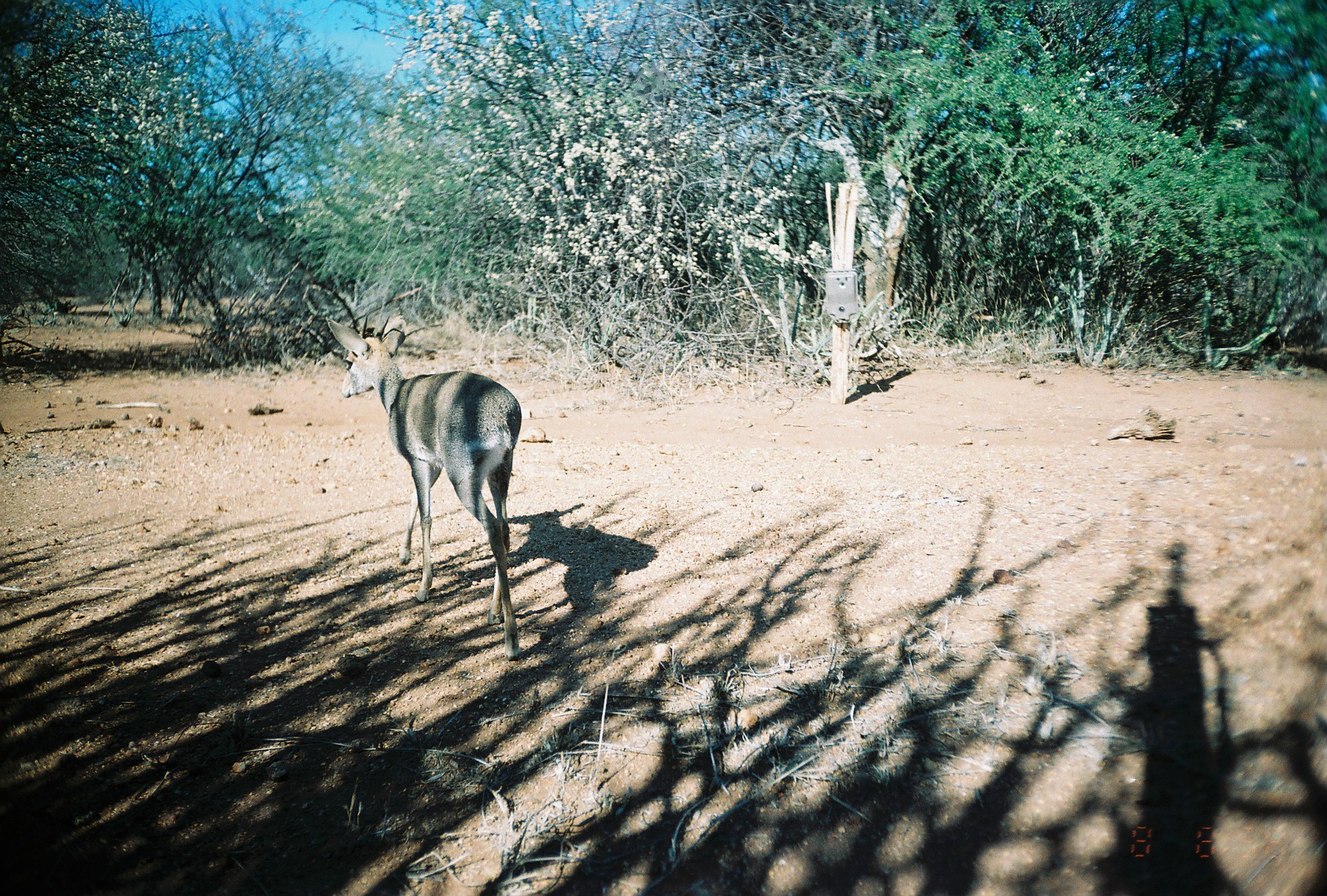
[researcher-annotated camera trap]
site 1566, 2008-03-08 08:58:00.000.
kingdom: Animalia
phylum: Chordata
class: Mammalia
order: Artiodactyla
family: Bovidae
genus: Madoqua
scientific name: Madoqua guentheri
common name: günther's dik-dik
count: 1